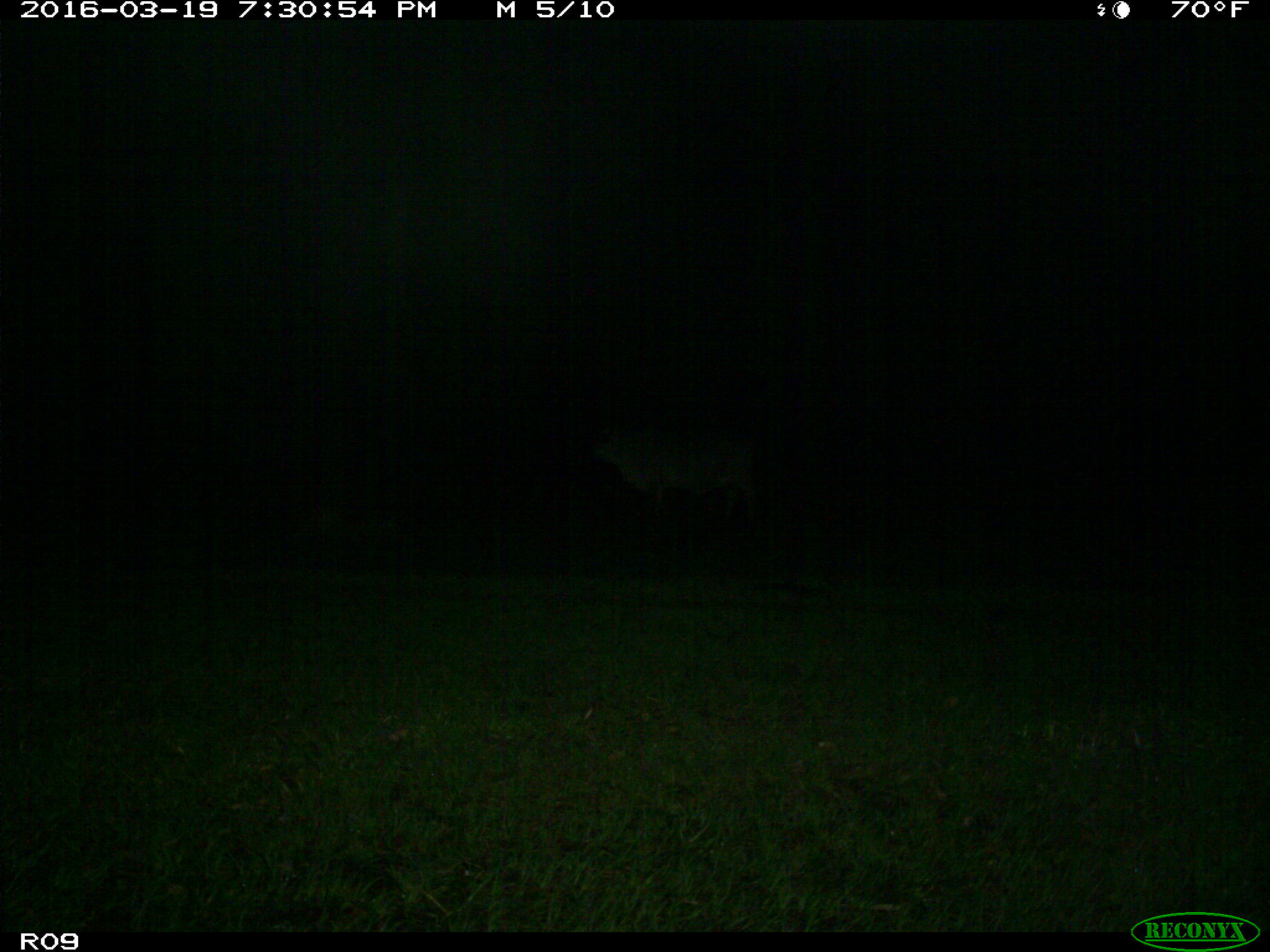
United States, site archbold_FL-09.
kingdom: Animalia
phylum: Chordata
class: Mammalia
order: Artiodactyla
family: Bovidae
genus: Bos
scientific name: Bos taurus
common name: domestic cow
Bos taurus (domestic cow).